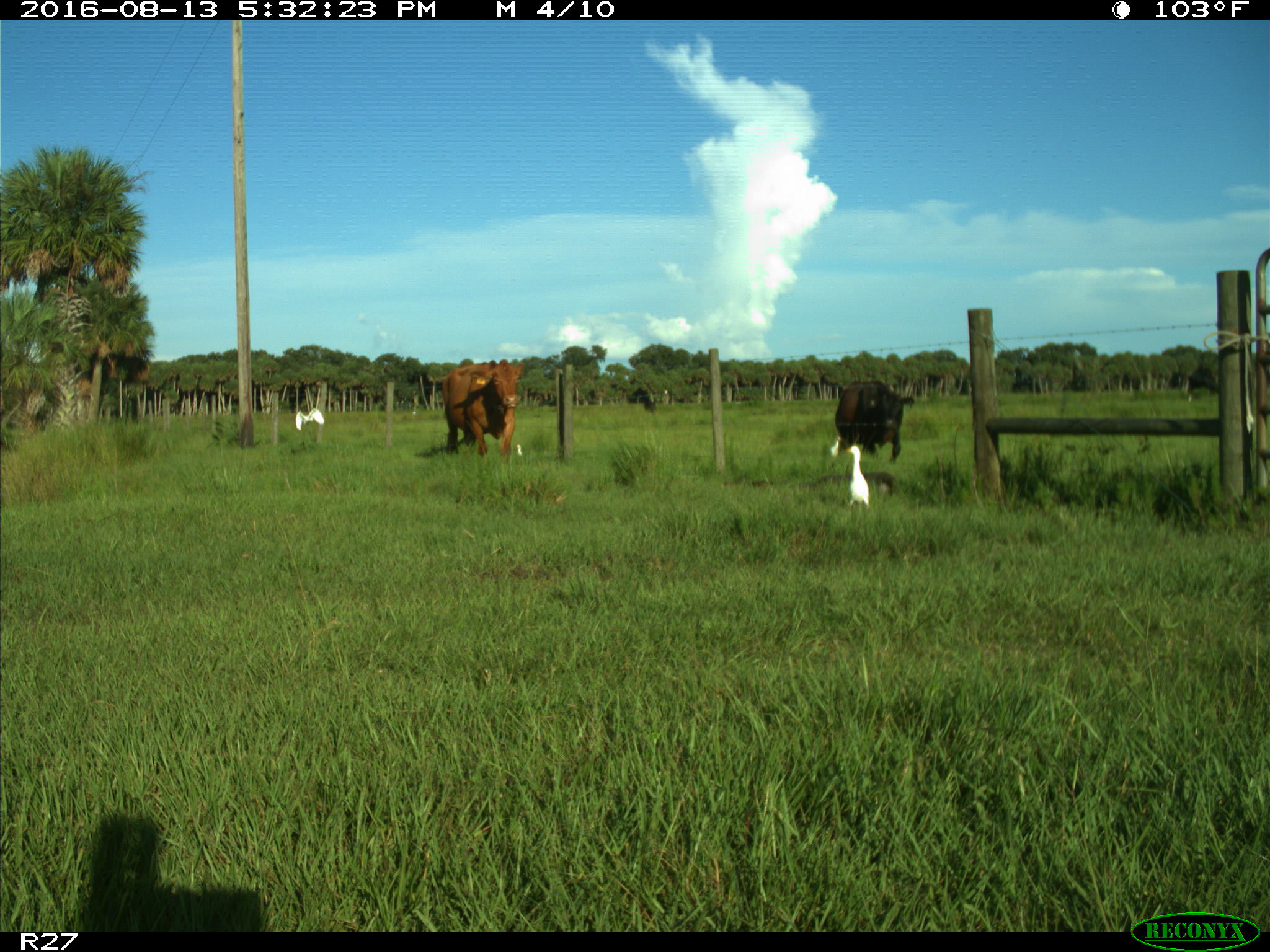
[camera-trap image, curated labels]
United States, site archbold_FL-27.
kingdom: Animalia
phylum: Chordata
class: Mammalia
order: Artiodactyla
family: Bovidae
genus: Bos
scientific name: Bos taurus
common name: domestic cow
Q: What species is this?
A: Bos taurus (domestic cow).